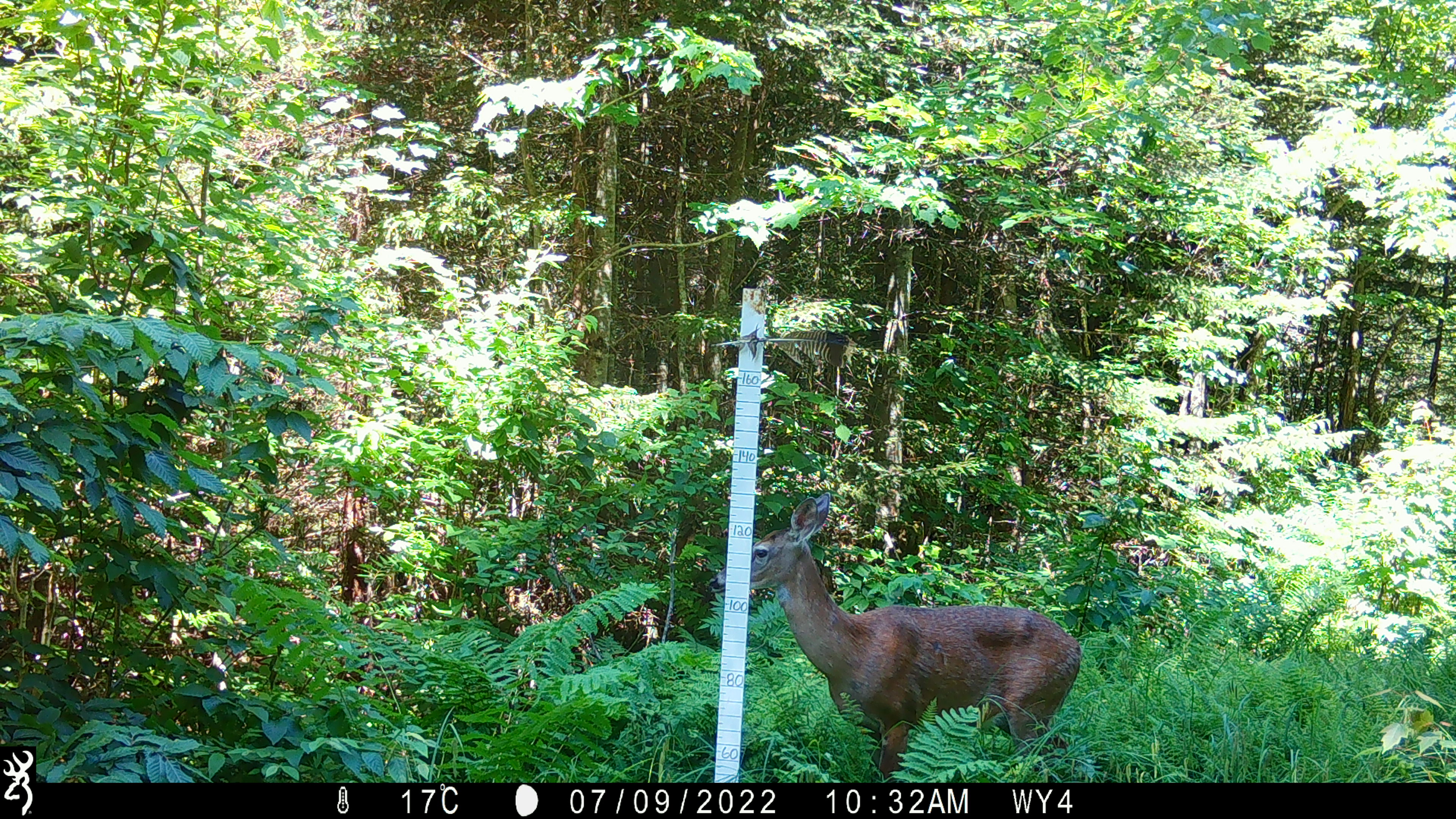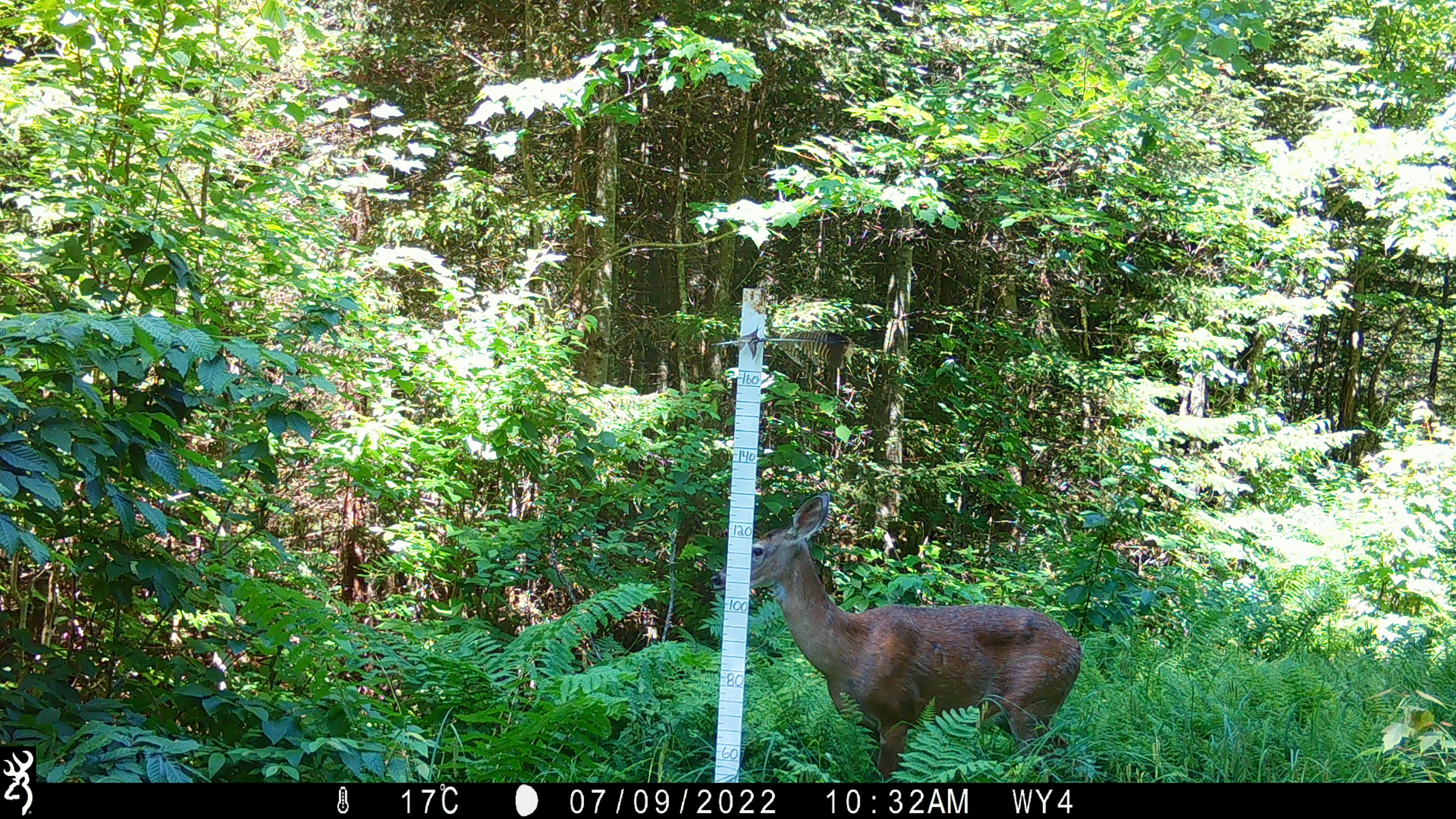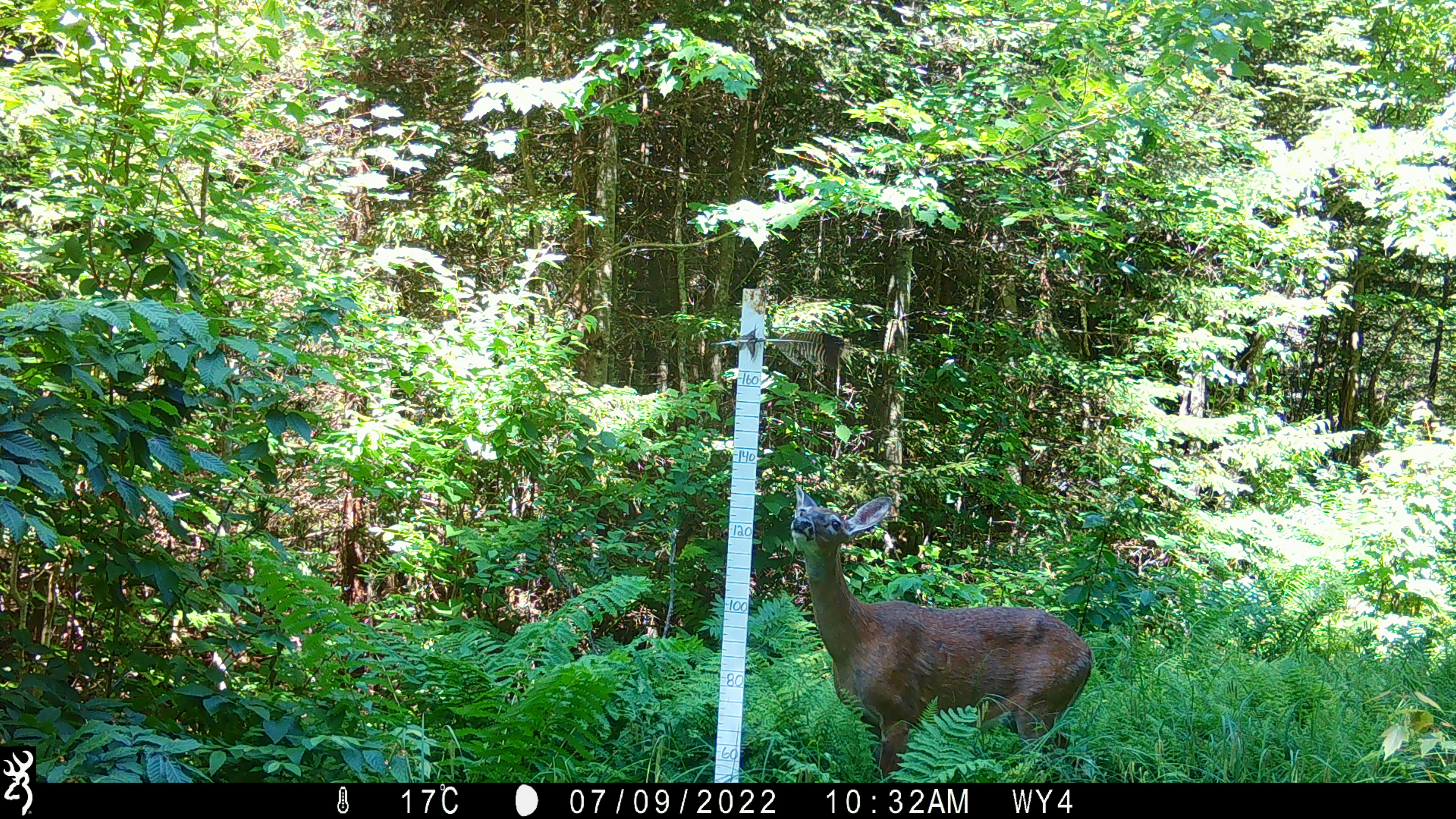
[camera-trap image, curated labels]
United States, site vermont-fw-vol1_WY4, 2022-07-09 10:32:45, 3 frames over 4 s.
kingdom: Animalia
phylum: Chordata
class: Mammalia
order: Artiodactyla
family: Cervidae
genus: Odocoileus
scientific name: Odocoileus virginianus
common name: white-tailed deer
White-tailed deer (Odocoileus virginianus).